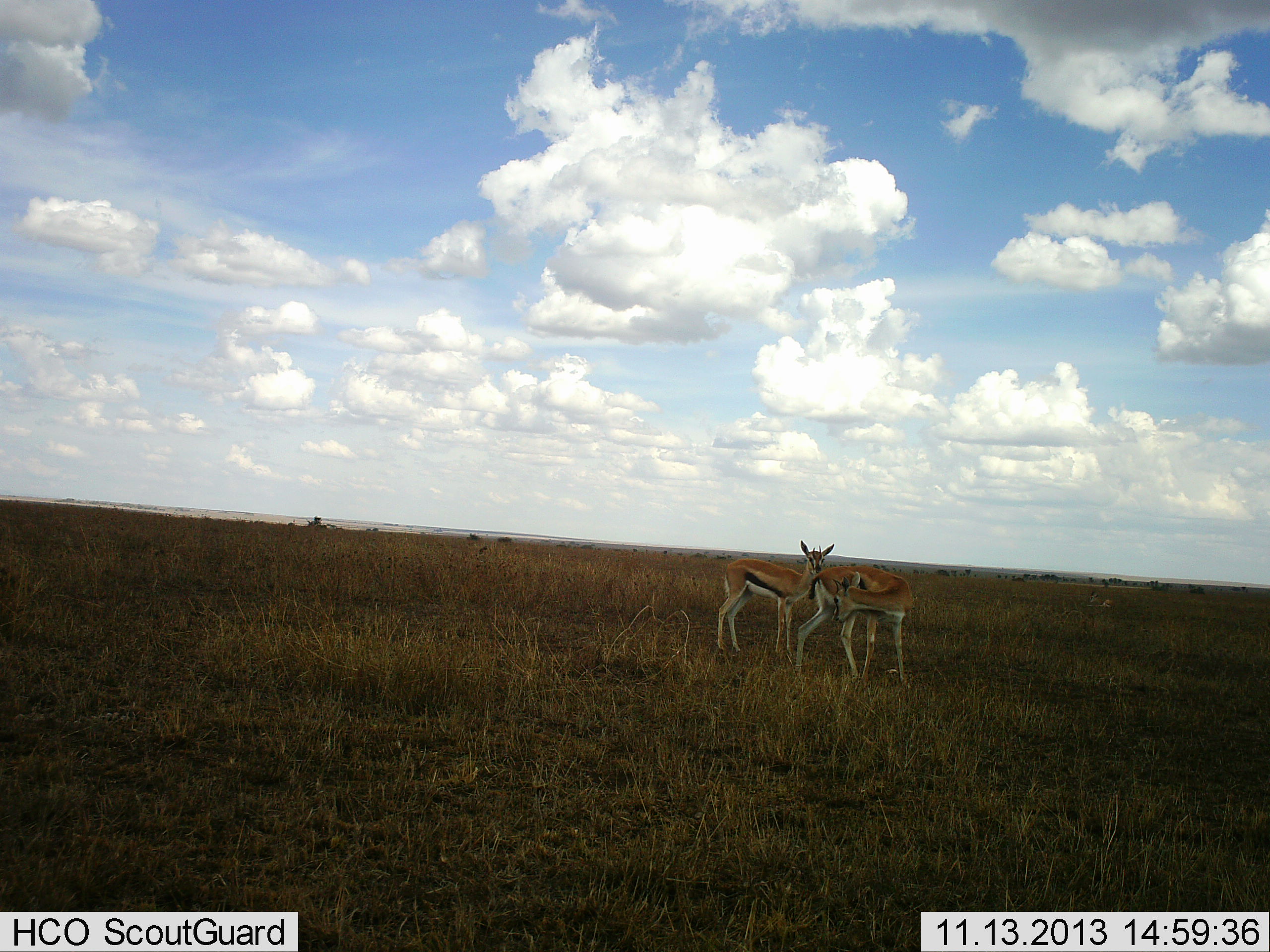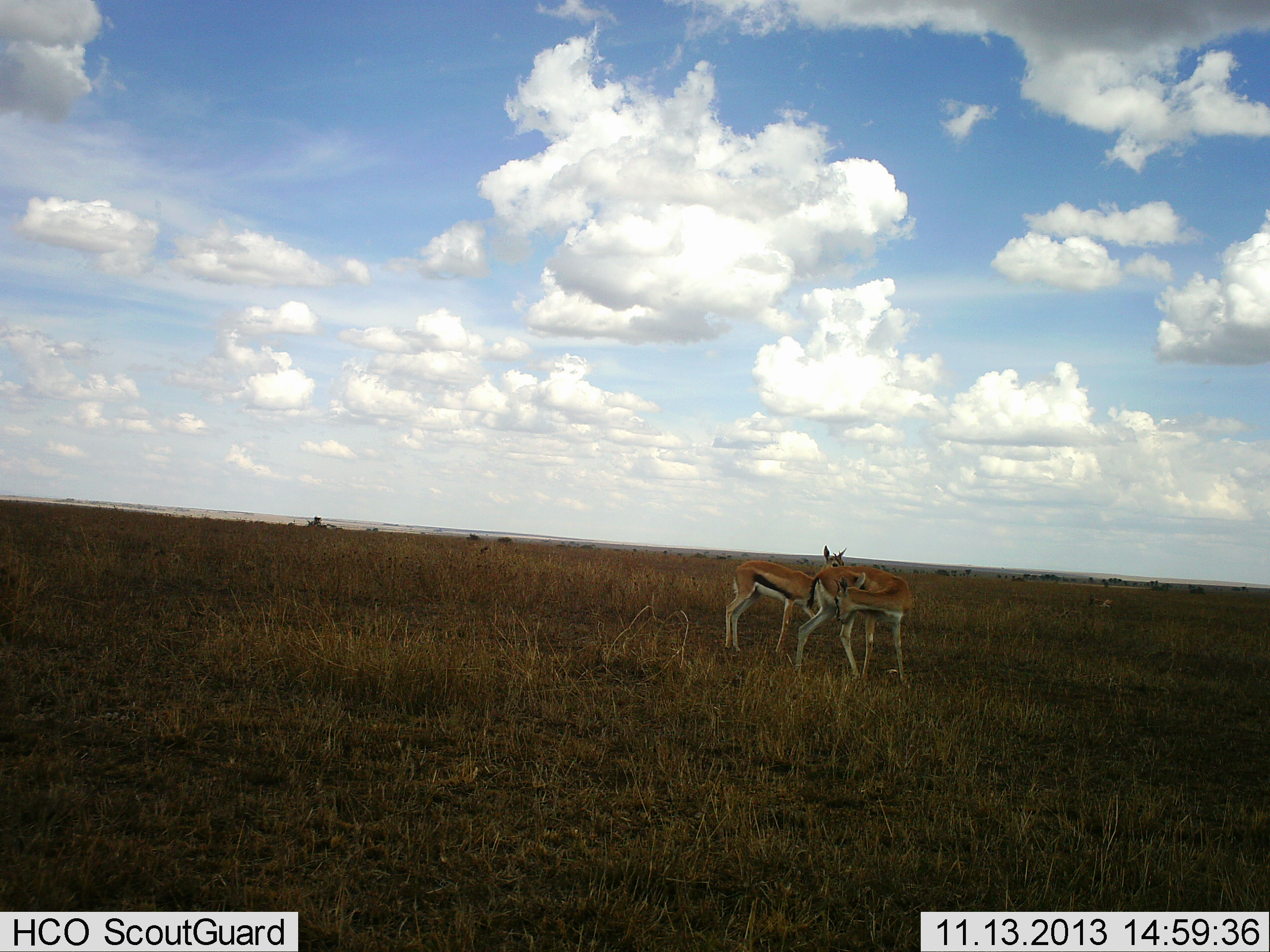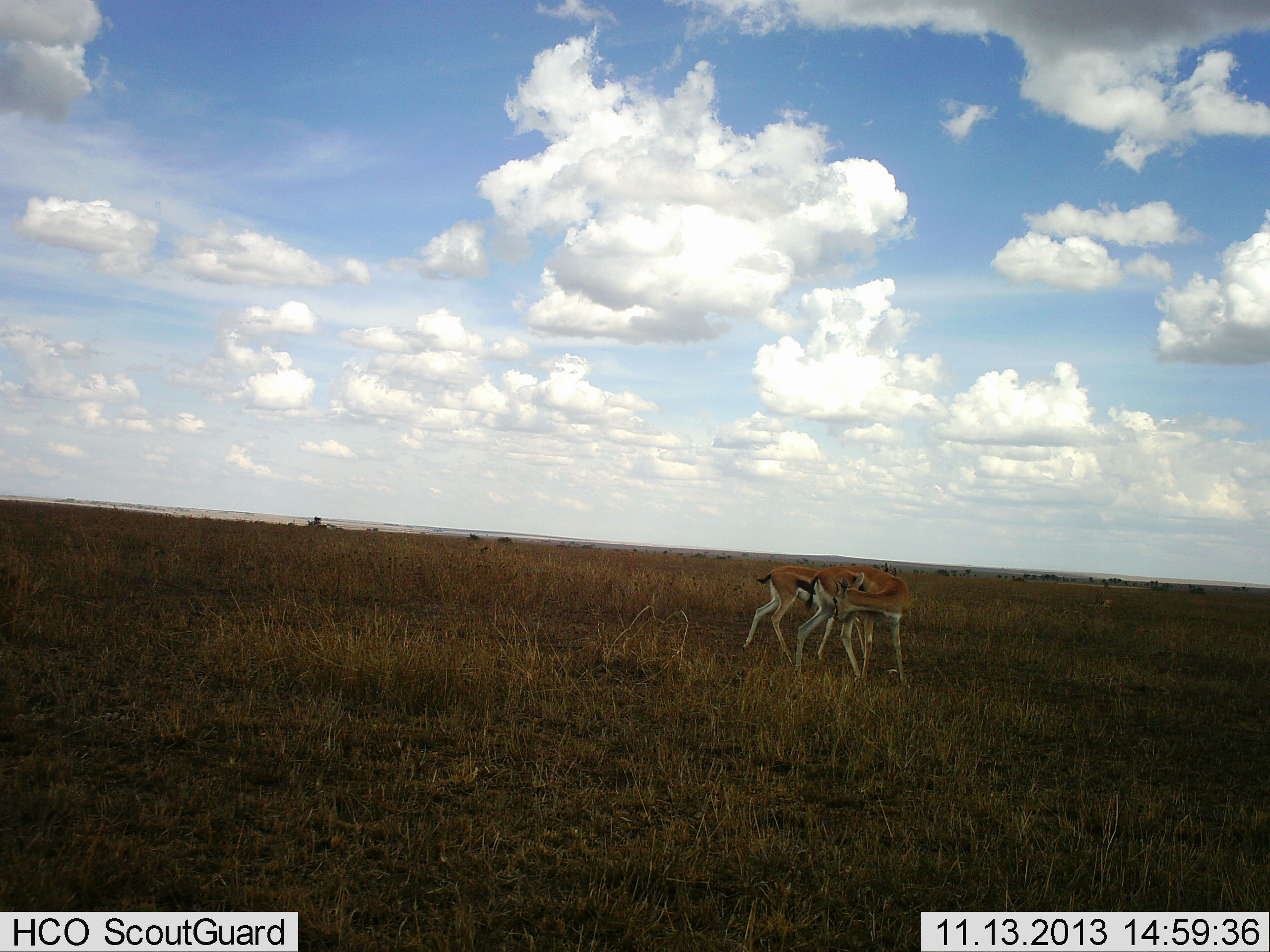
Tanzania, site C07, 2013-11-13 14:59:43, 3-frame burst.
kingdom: Animalia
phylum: Chordata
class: Mammalia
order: Artiodactyla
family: Bovidae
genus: Eudorcas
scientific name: Eudorcas thomsonii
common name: thomson's gazelle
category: gazellethomsons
Gazellethomsons (thomson's gazelle) (Eudorcas thomsonii), count 2. Behavior (volunteer vote fractions): standing 84%, resting 3%, moving 19%, interacting 38%. Young present (vote fraction): 0%. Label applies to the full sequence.